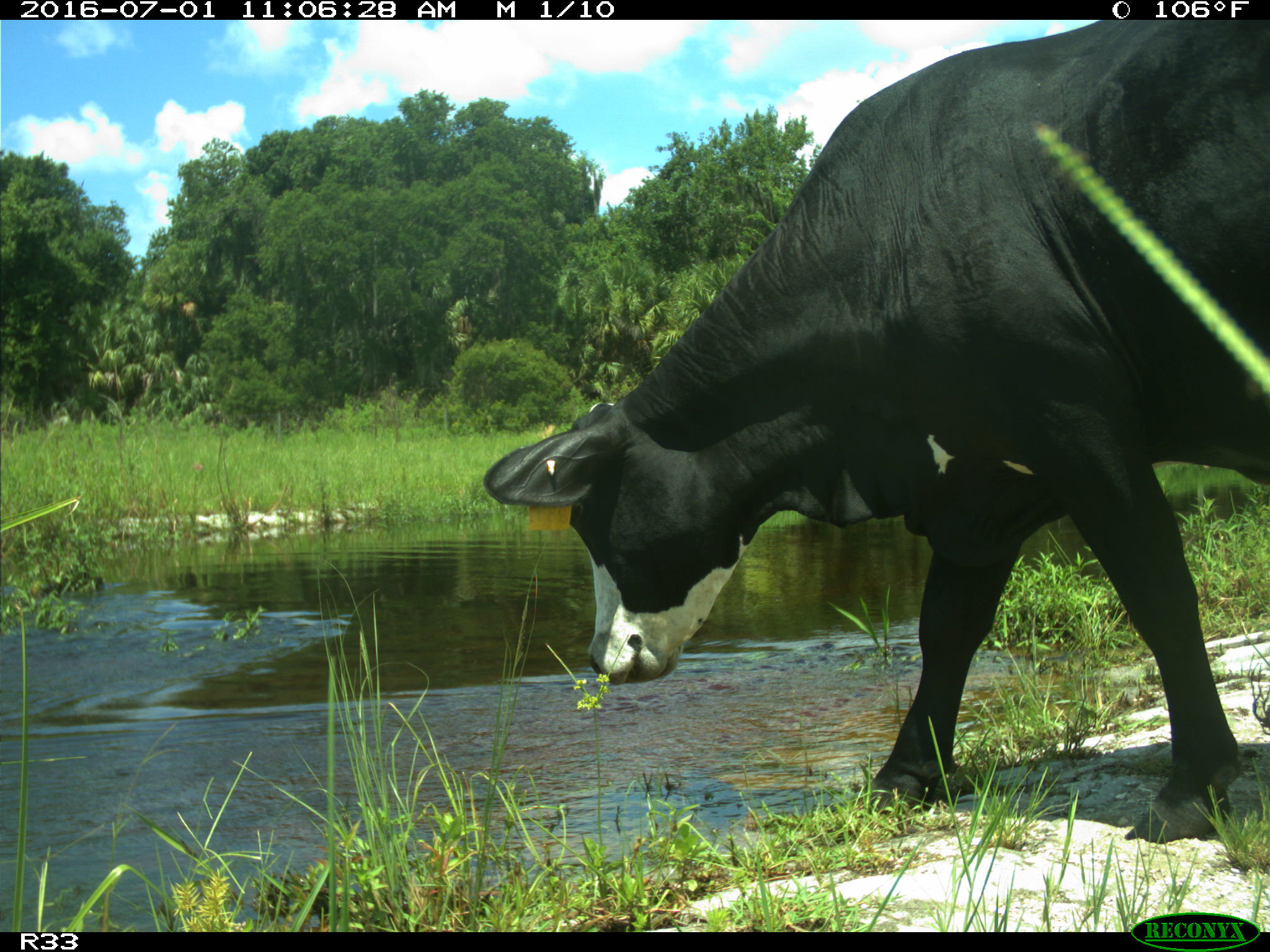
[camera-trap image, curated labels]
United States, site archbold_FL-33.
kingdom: Animalia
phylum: Chordata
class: Mammalia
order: Artiodactyla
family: Bovidae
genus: Bos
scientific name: Bos taurus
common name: domestic cow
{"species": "Bos taurus (domestic cow)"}